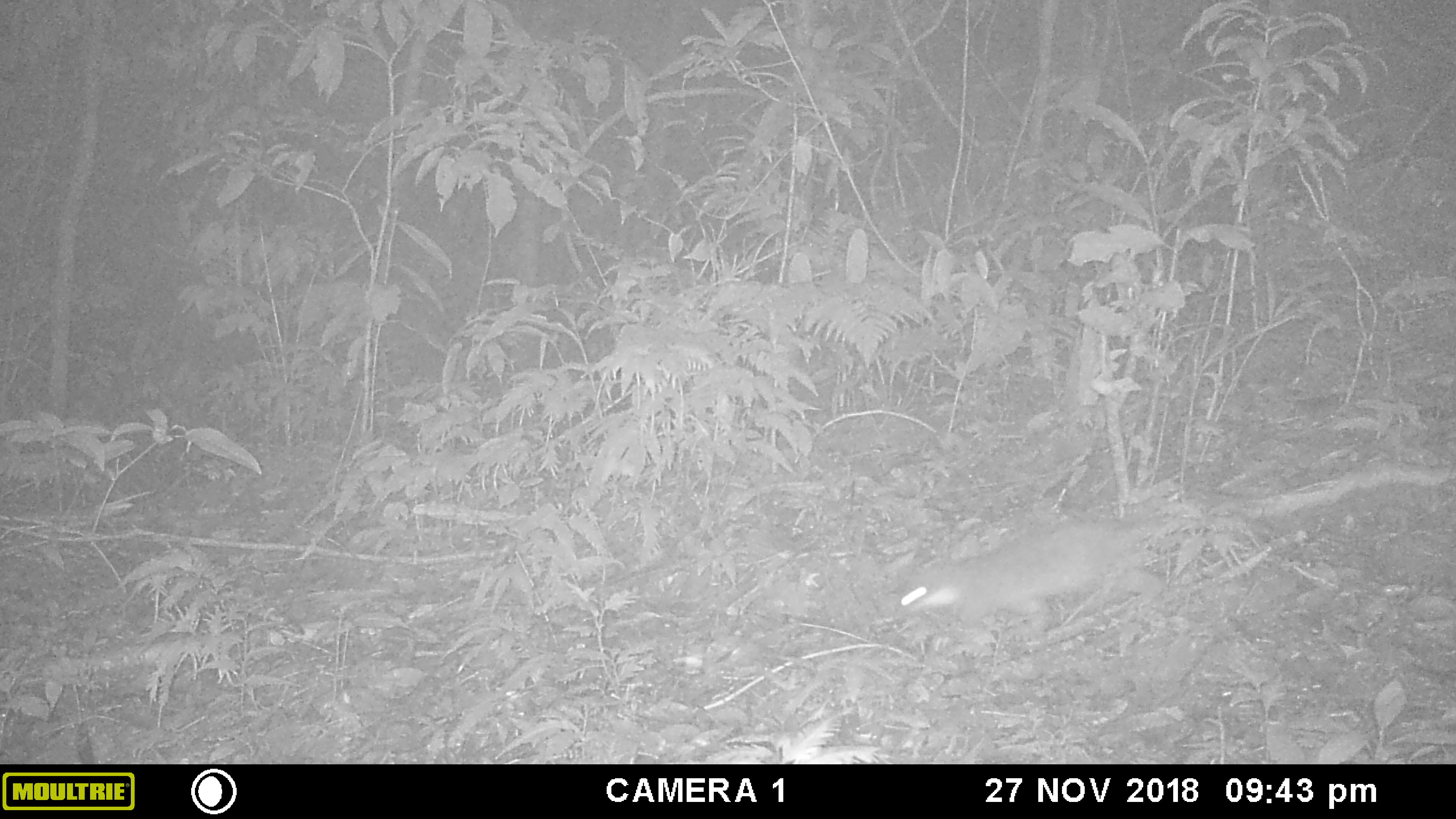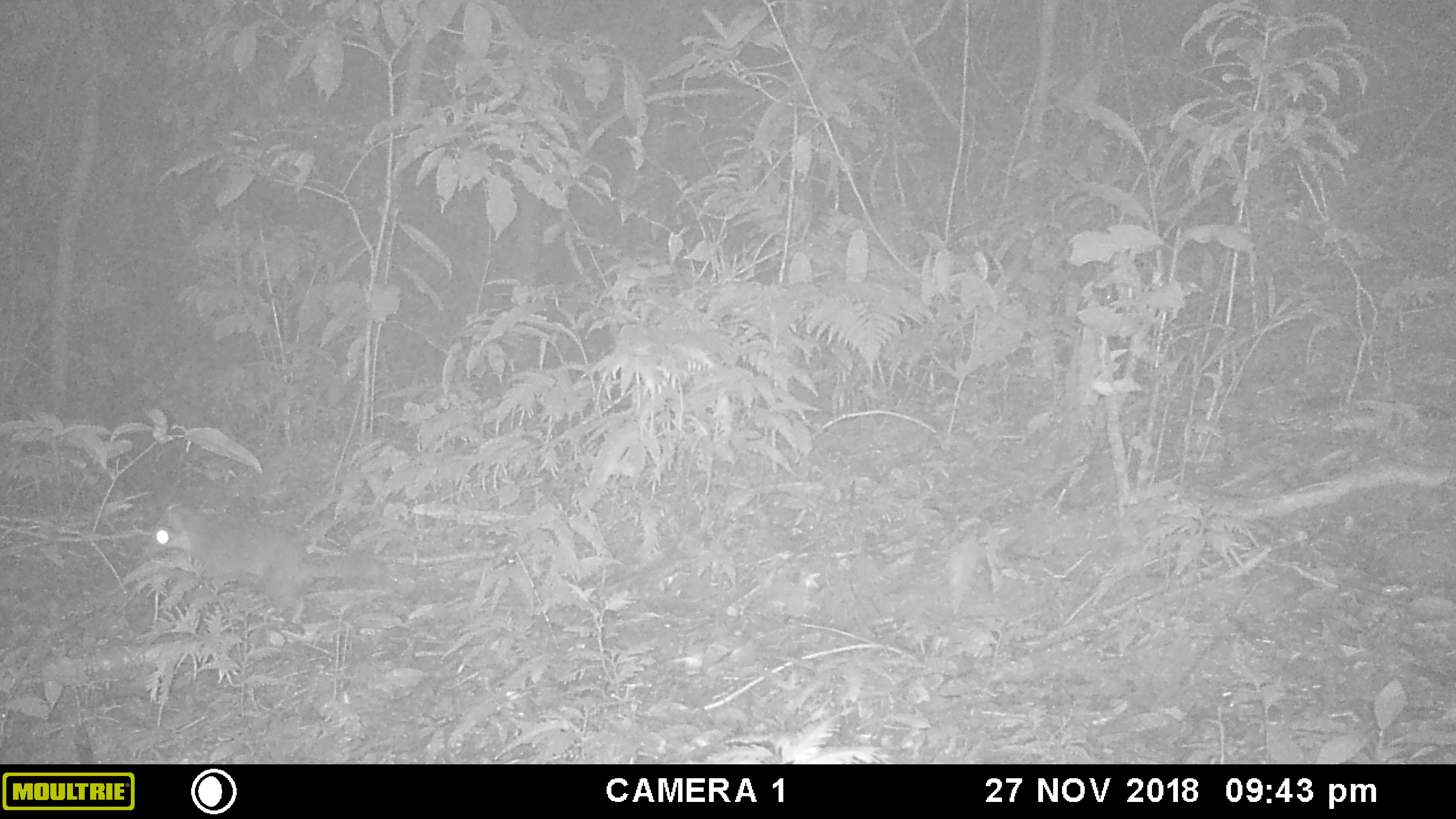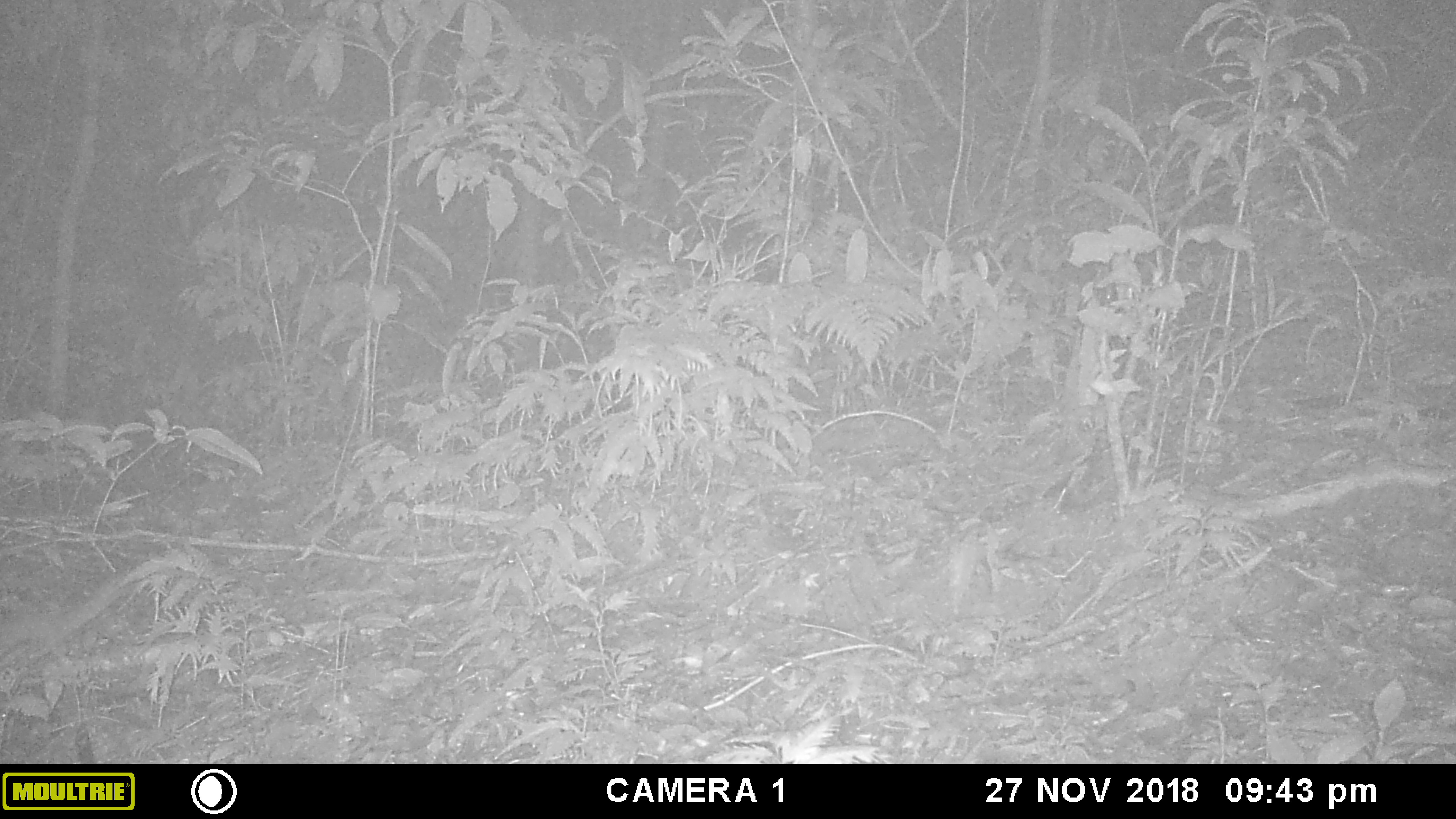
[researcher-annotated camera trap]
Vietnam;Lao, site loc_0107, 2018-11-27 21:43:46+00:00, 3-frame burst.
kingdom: Animalia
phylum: Chordata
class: Mammalia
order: Carnivora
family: Mustelidae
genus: Melogale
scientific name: Melogale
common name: ferret badger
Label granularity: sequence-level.